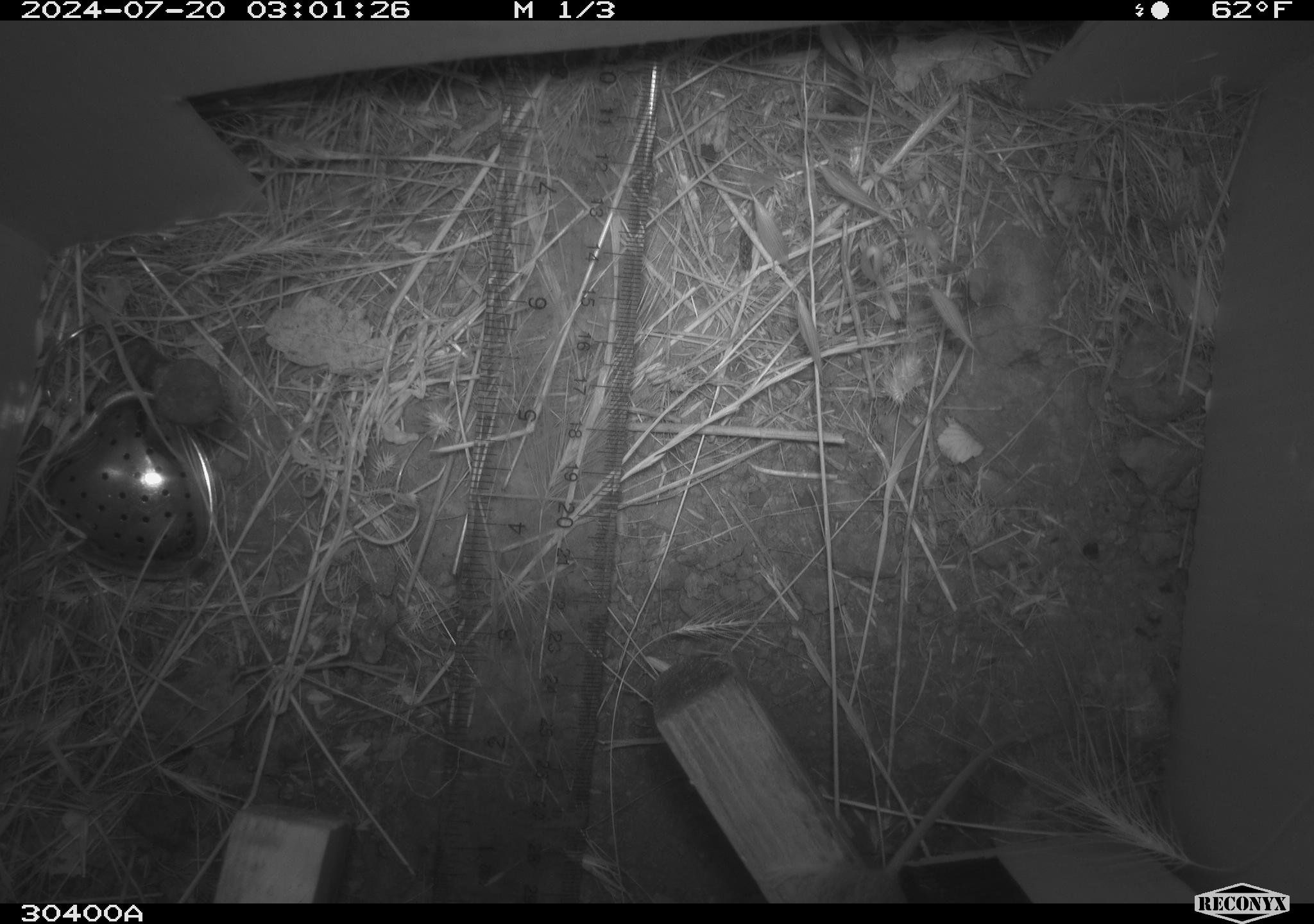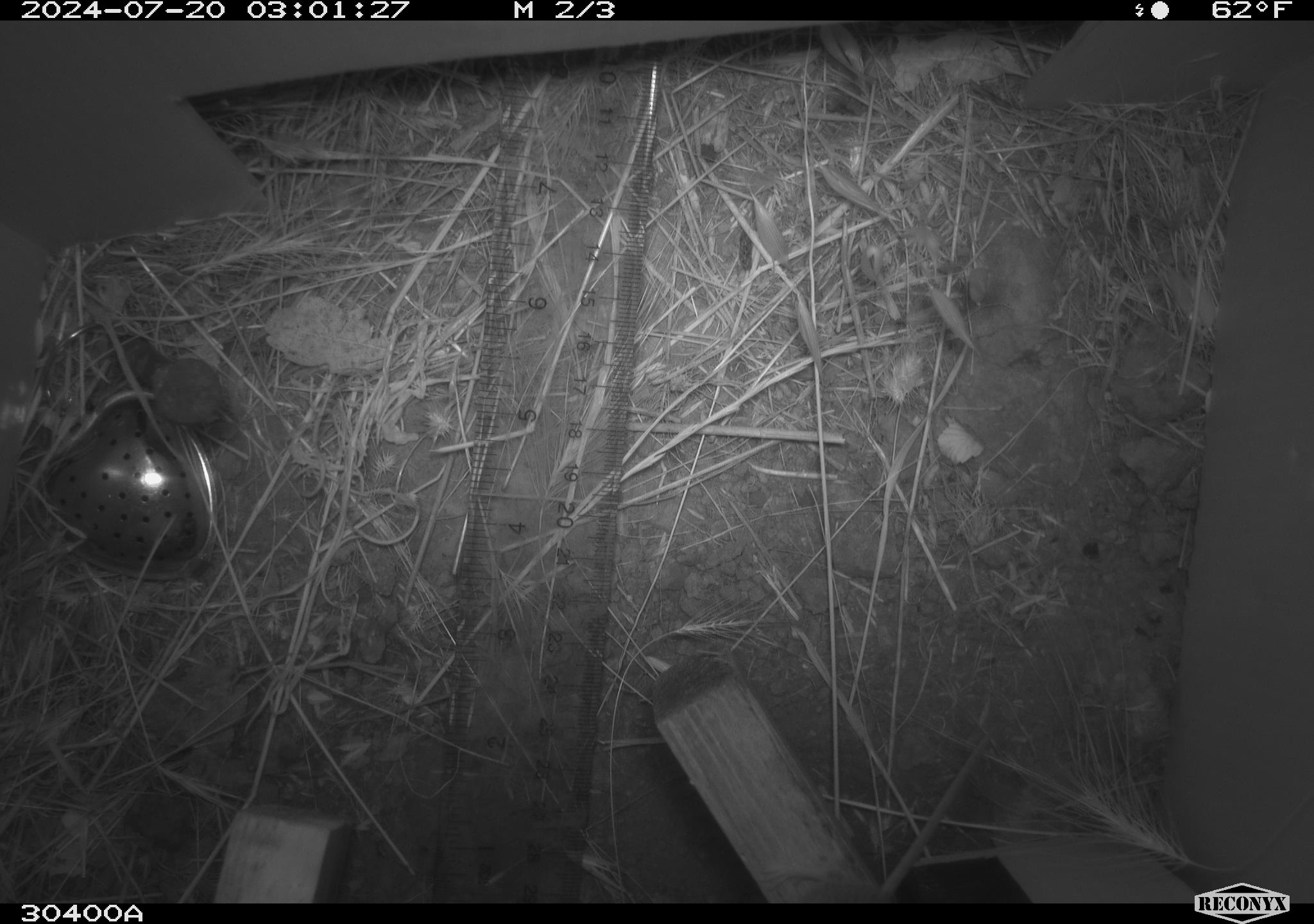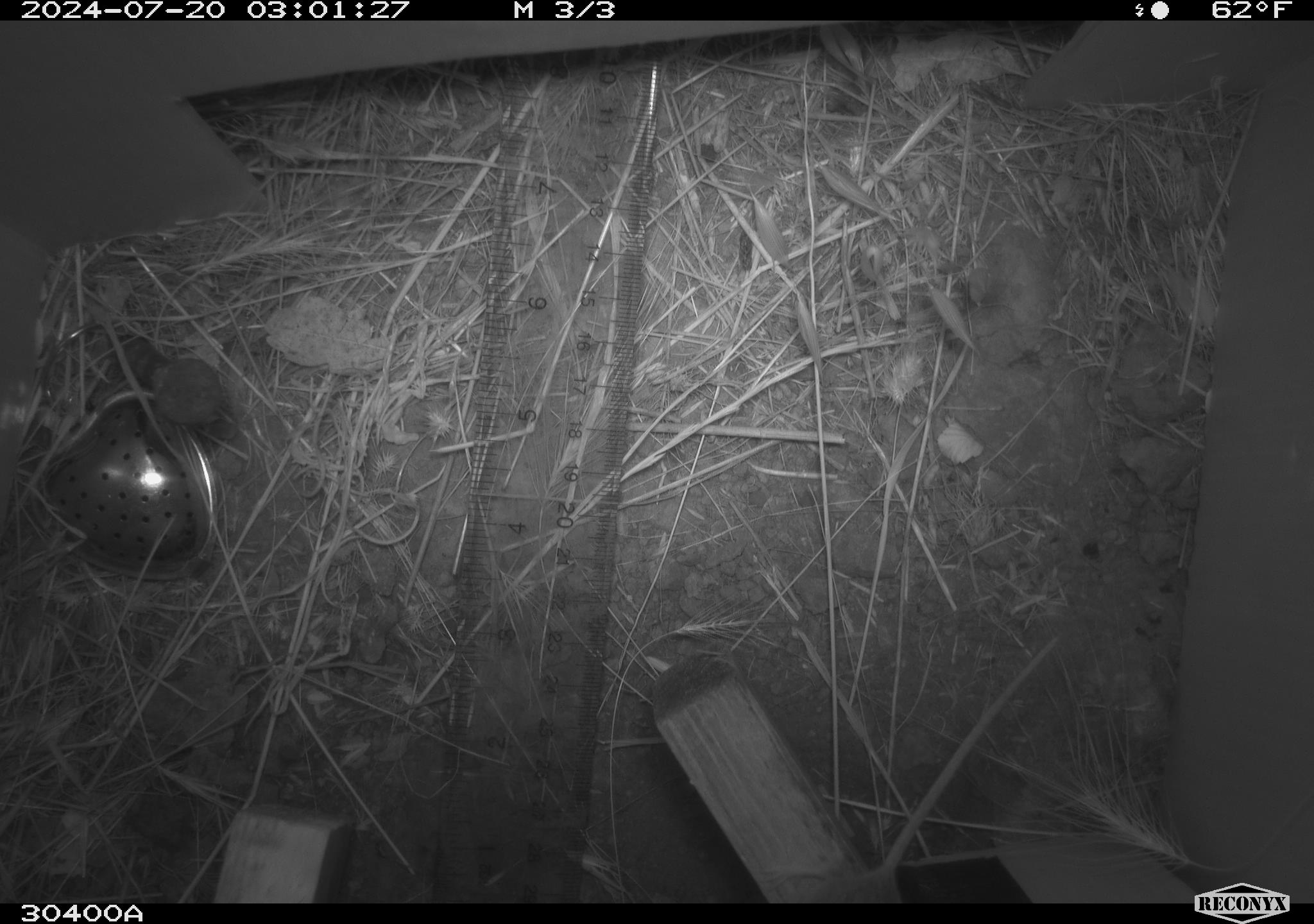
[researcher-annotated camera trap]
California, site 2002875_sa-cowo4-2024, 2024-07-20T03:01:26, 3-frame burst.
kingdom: Animalia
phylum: Chordata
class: Mammalia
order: Rodentia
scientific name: Rodentia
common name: rodent